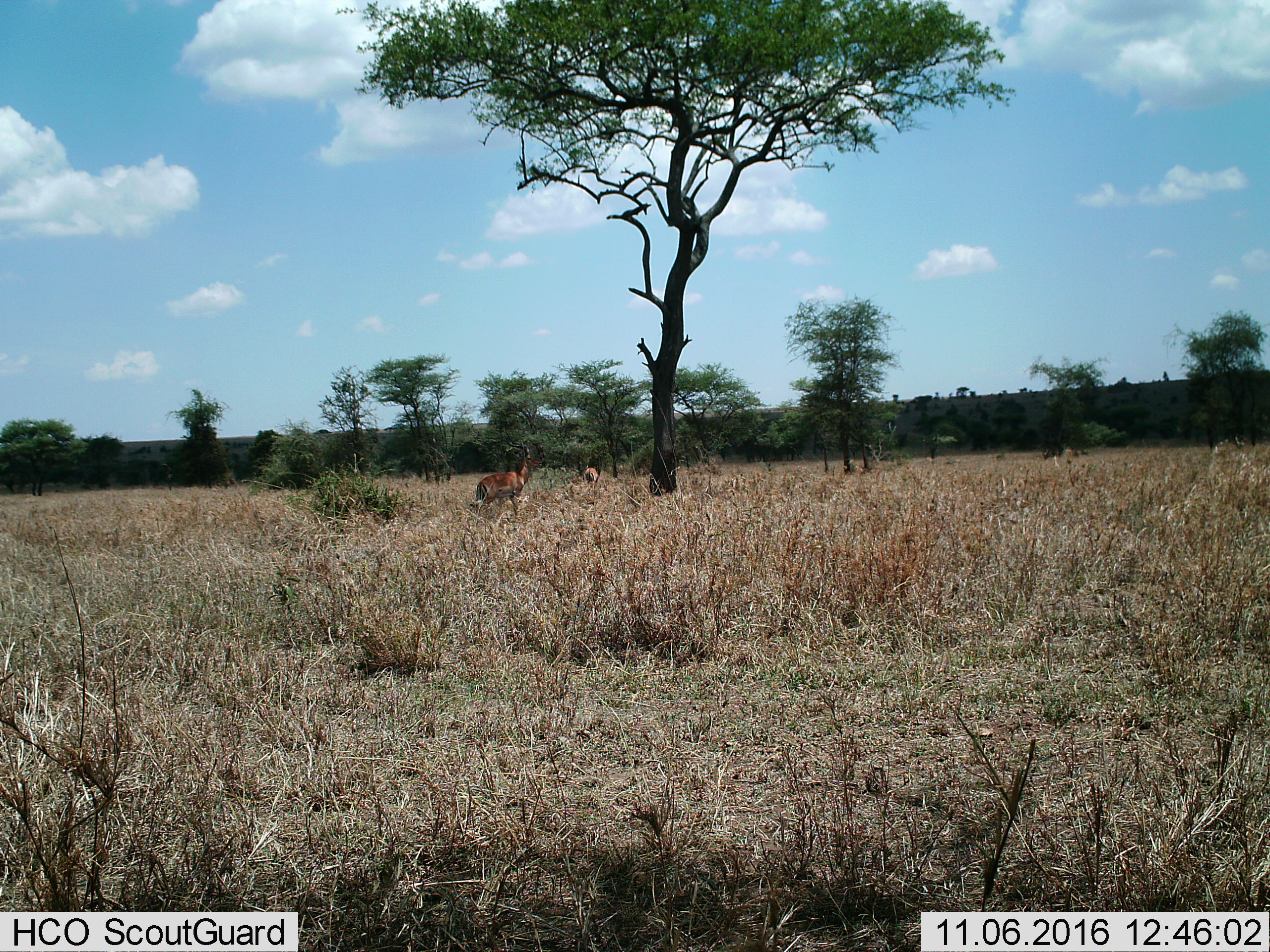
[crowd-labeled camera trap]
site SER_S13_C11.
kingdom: Animalia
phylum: Chordata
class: Mammalia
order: Artiodactyla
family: Bovidae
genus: Aepyceros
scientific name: Aepyceros melampus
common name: impala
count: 2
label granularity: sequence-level